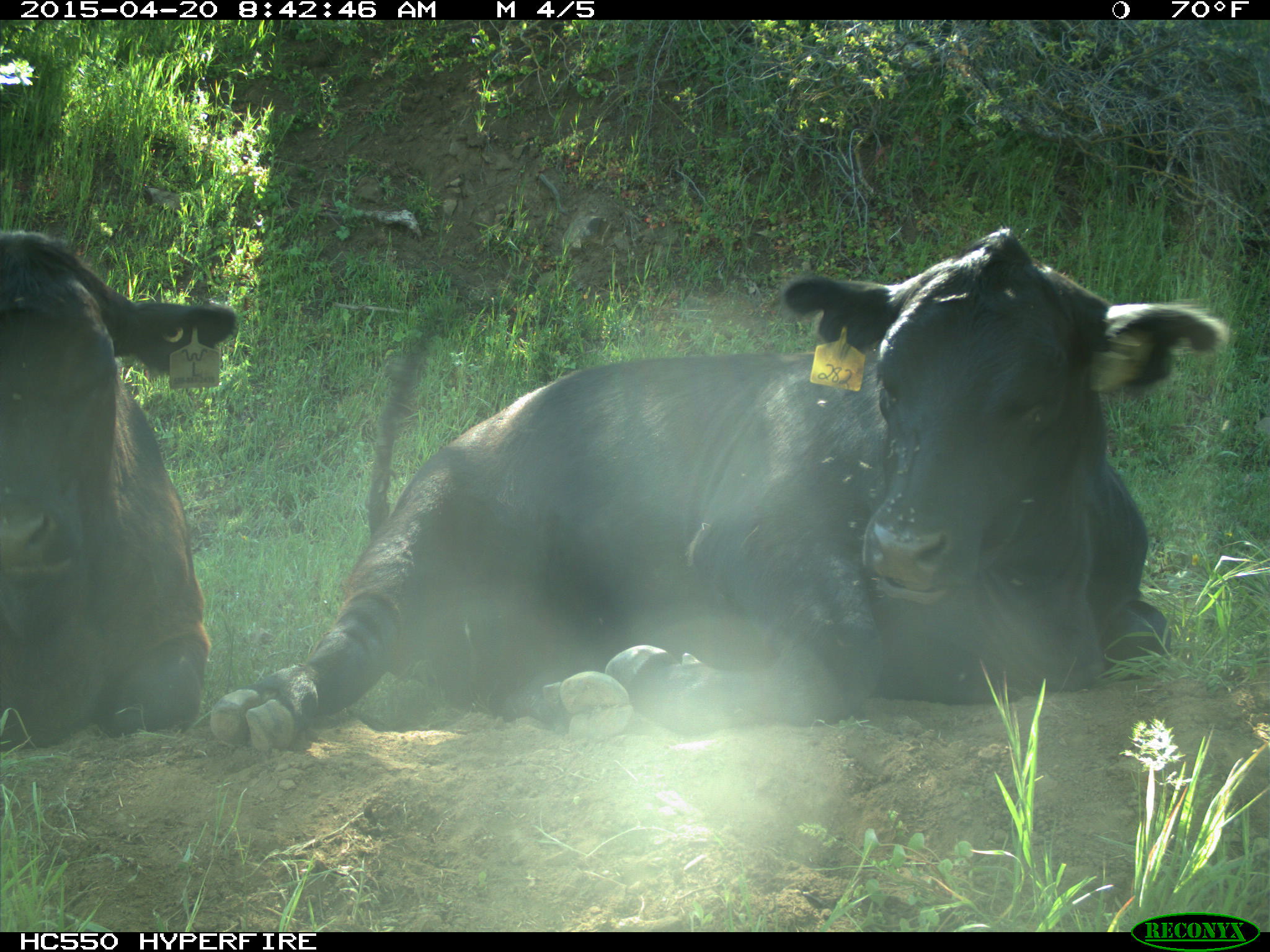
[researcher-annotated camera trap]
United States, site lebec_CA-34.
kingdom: Animalia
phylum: Chordata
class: Mammalia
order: Artiodactyla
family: Bovidae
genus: Bos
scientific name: Bos taurus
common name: domestic cow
Bos taurus (domestic cow).